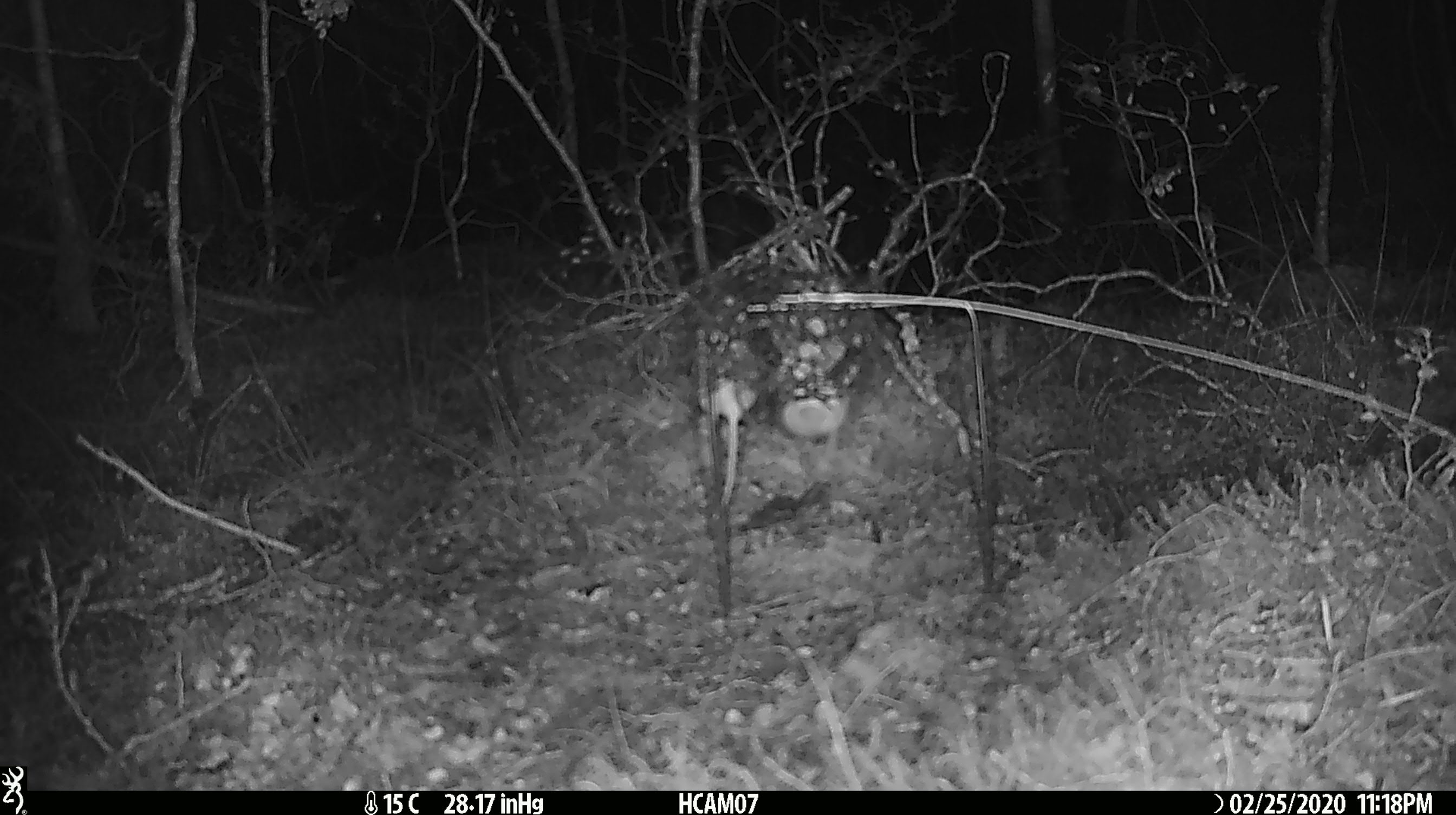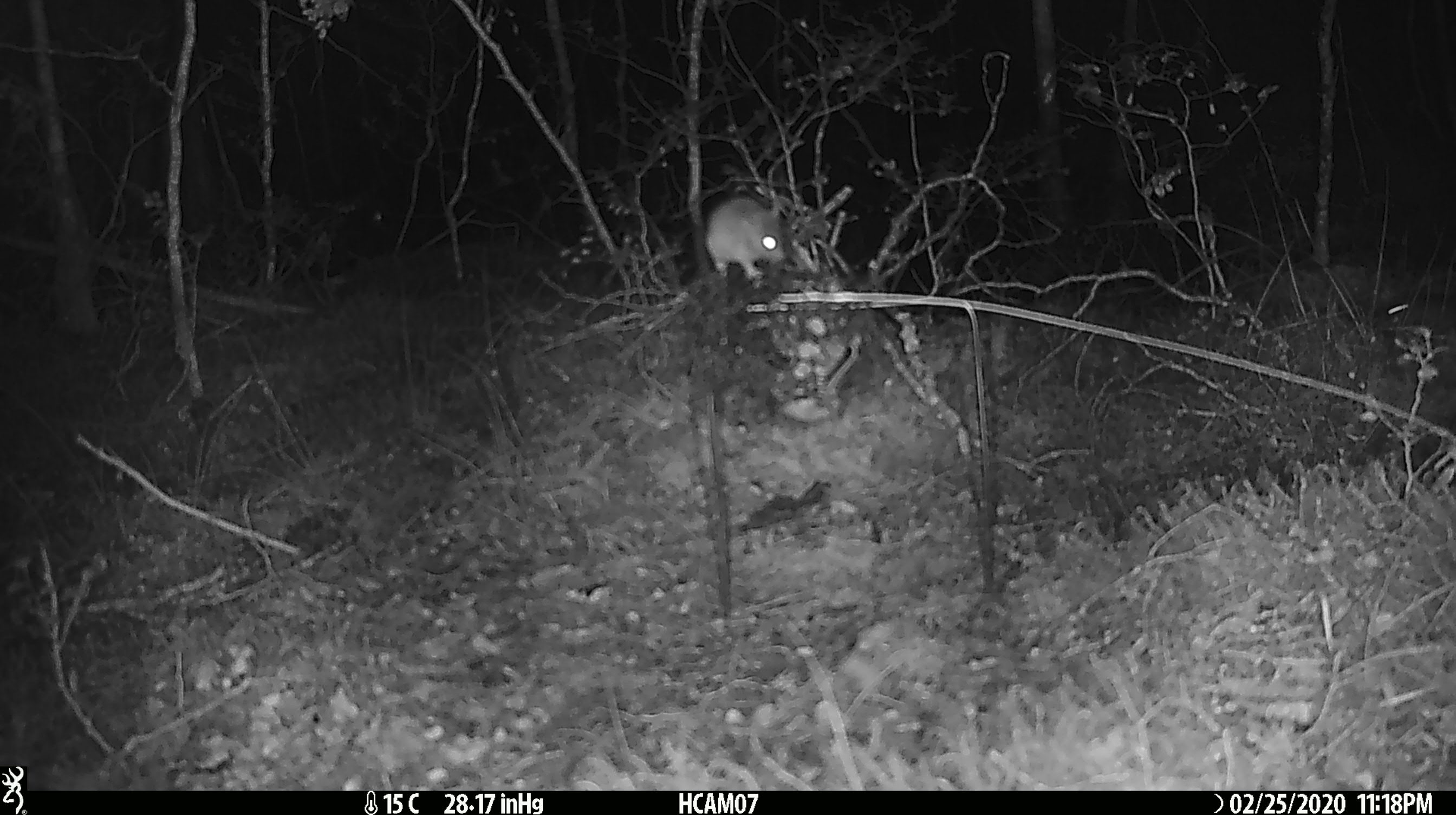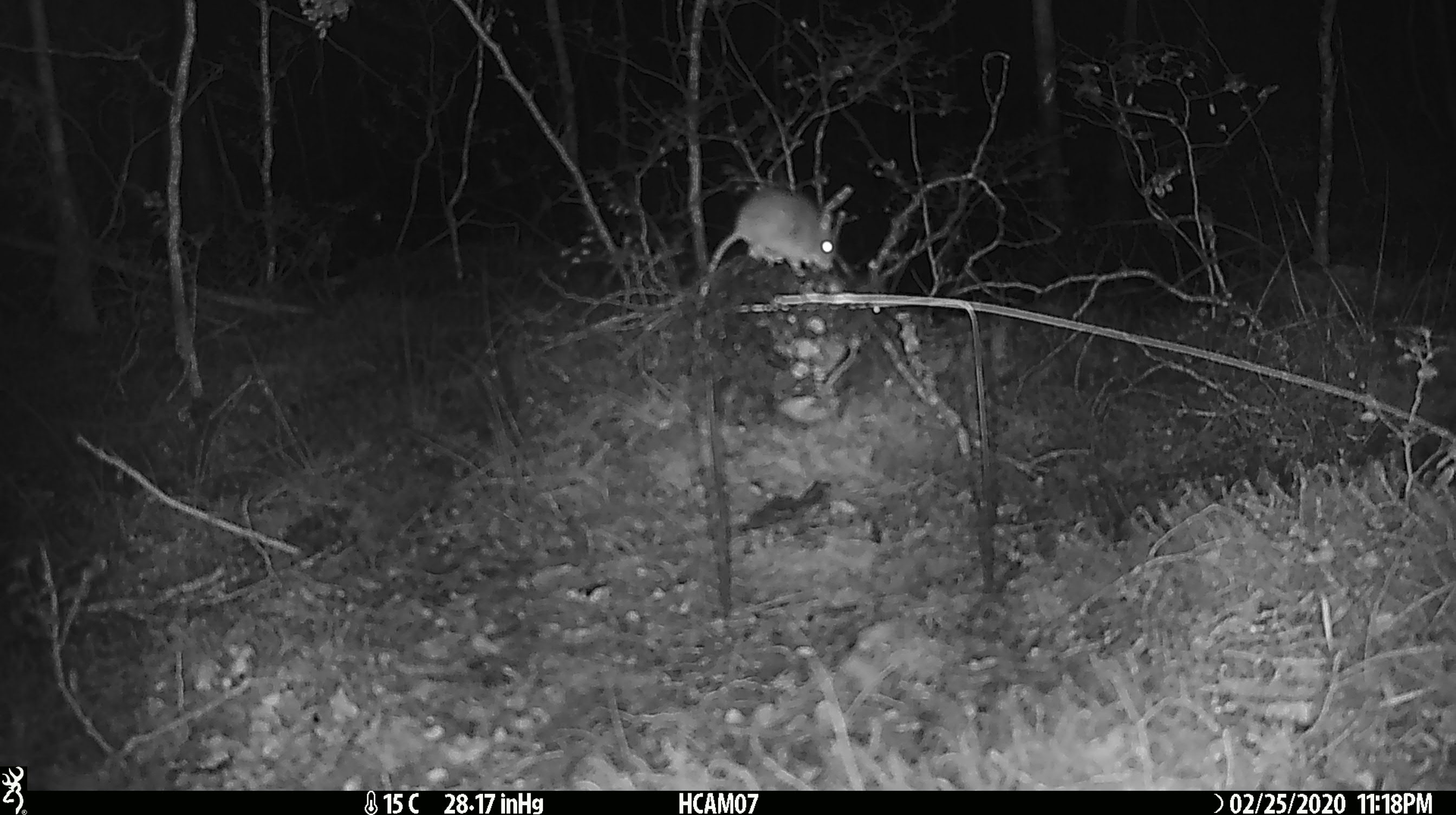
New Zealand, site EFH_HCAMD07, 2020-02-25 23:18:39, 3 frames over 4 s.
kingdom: Animalia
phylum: Chordata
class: Mammalia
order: Rodentia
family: Muridae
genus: Mus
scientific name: Mus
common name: mouse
Mouse (Mus).